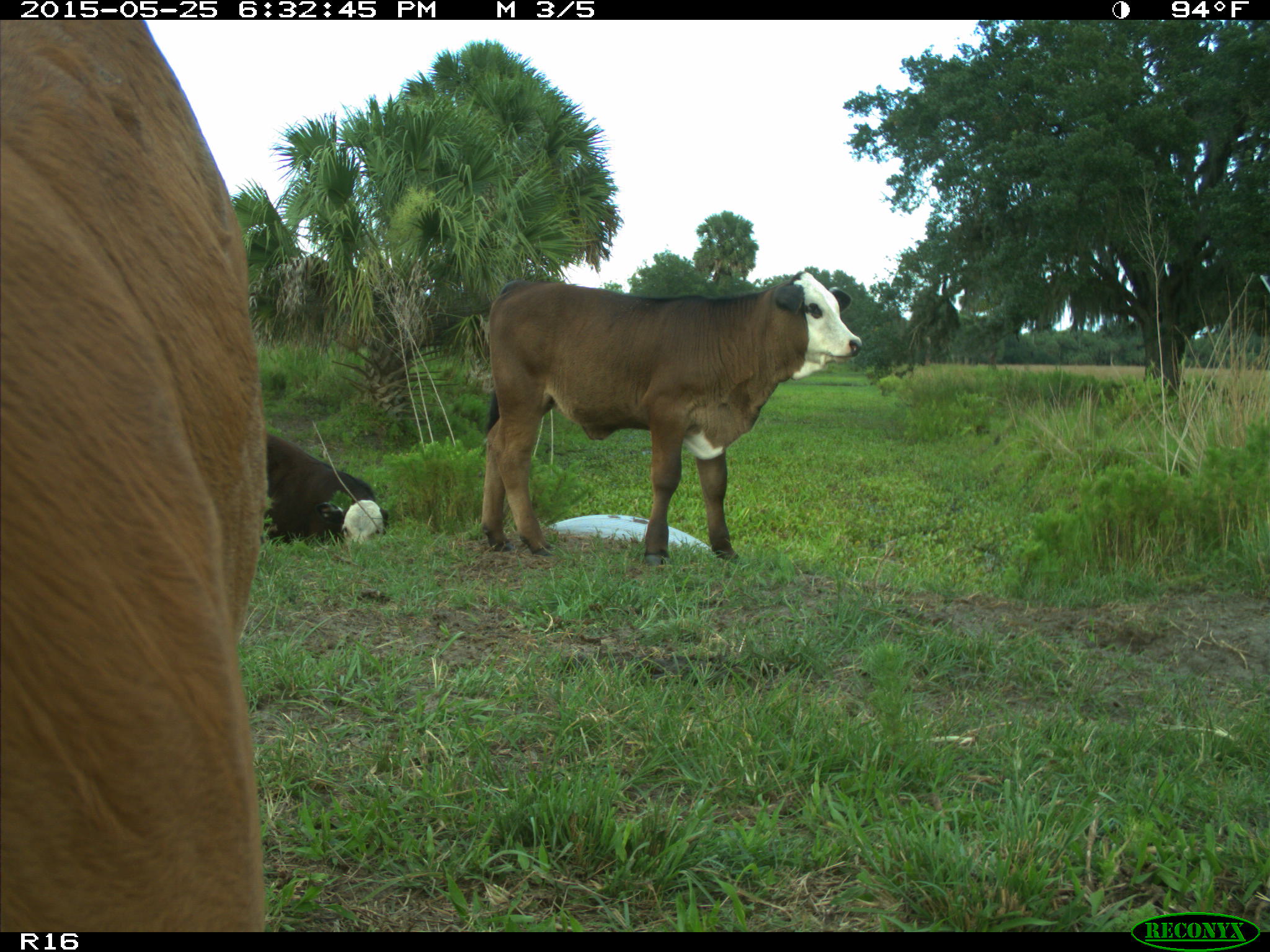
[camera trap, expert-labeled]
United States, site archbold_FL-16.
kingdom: Animalia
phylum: Chordata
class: Mammalia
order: Artiodactyla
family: Bovidae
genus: Bos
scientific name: Bos taurus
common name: domestic cow